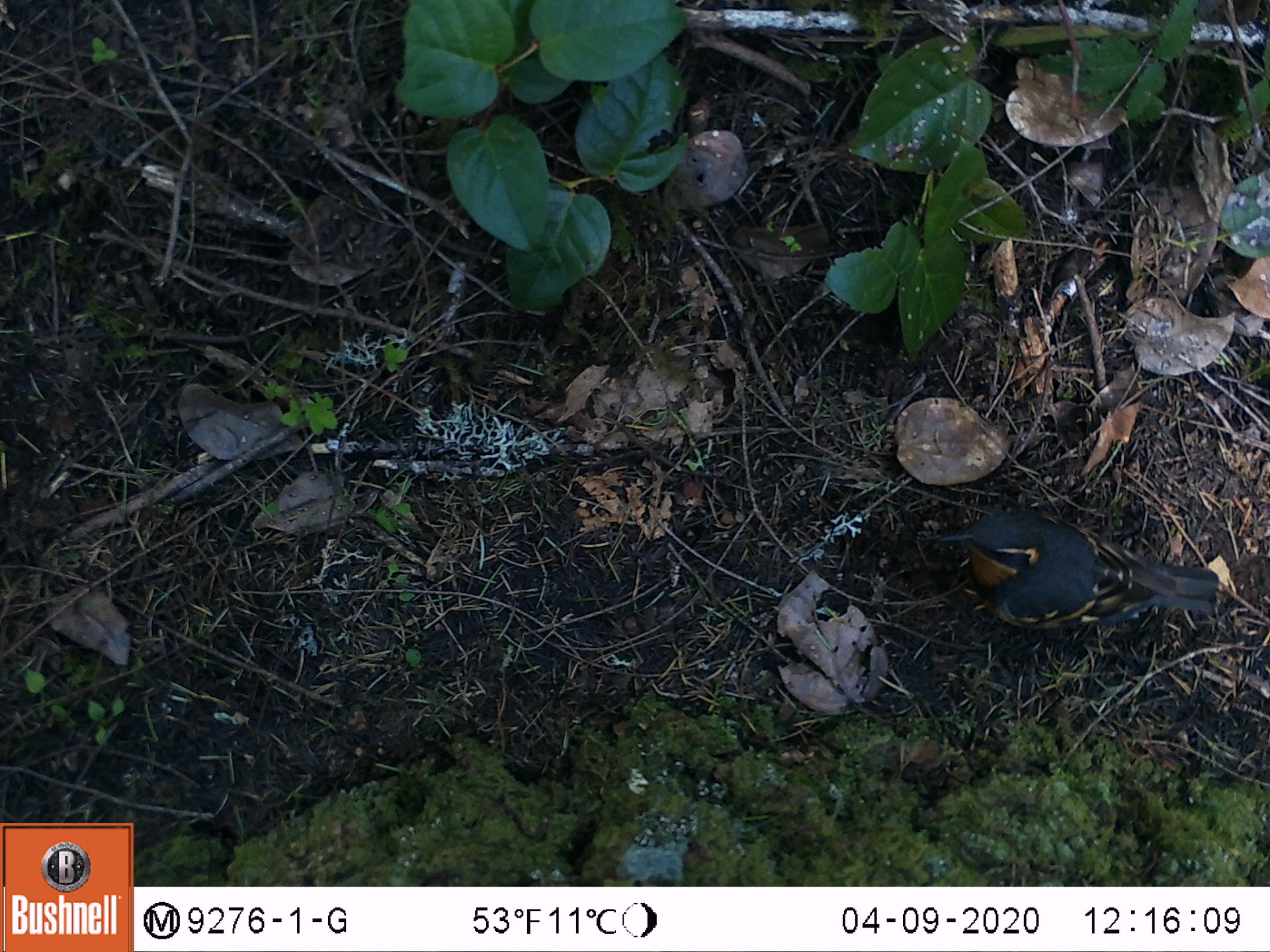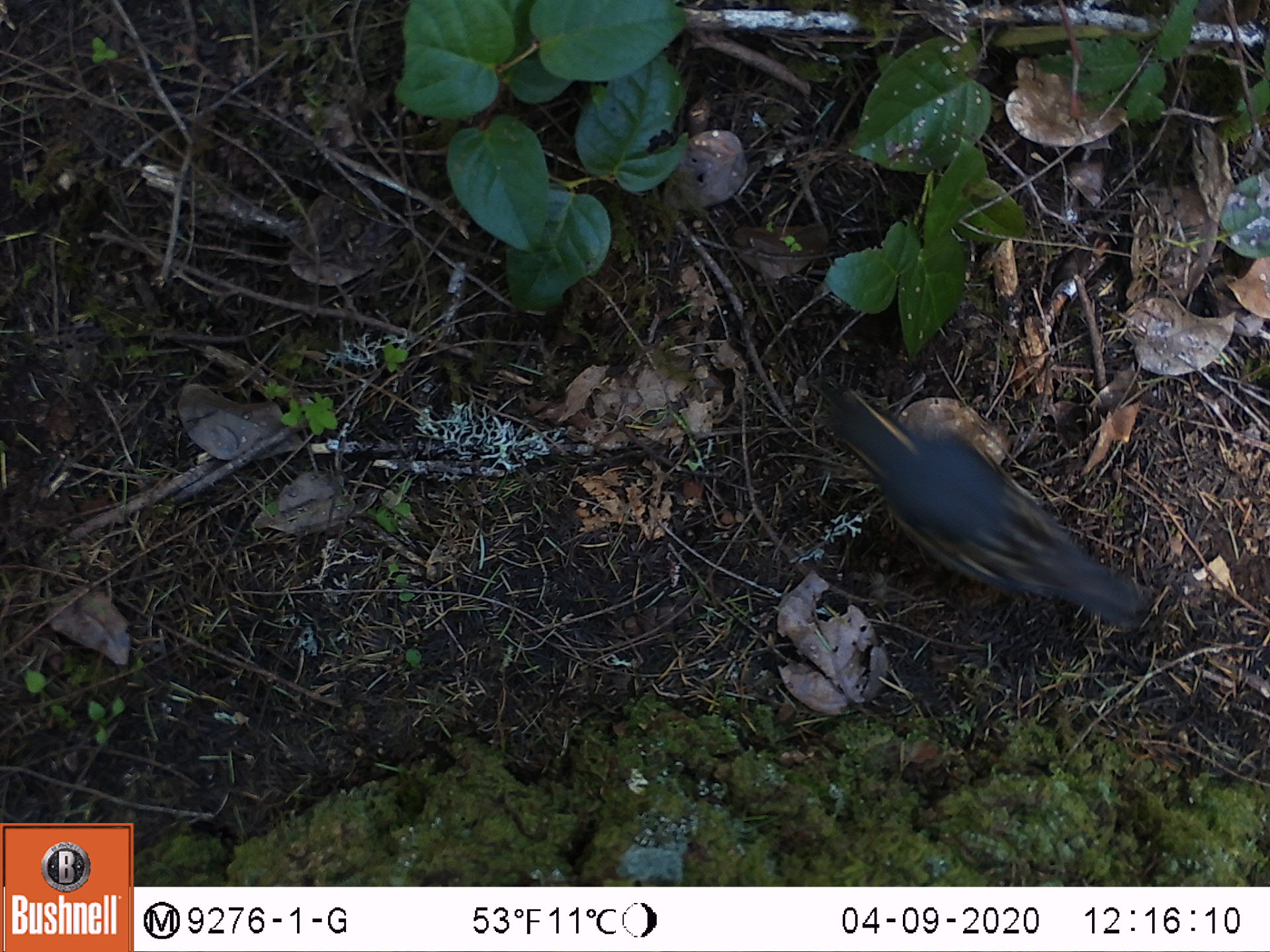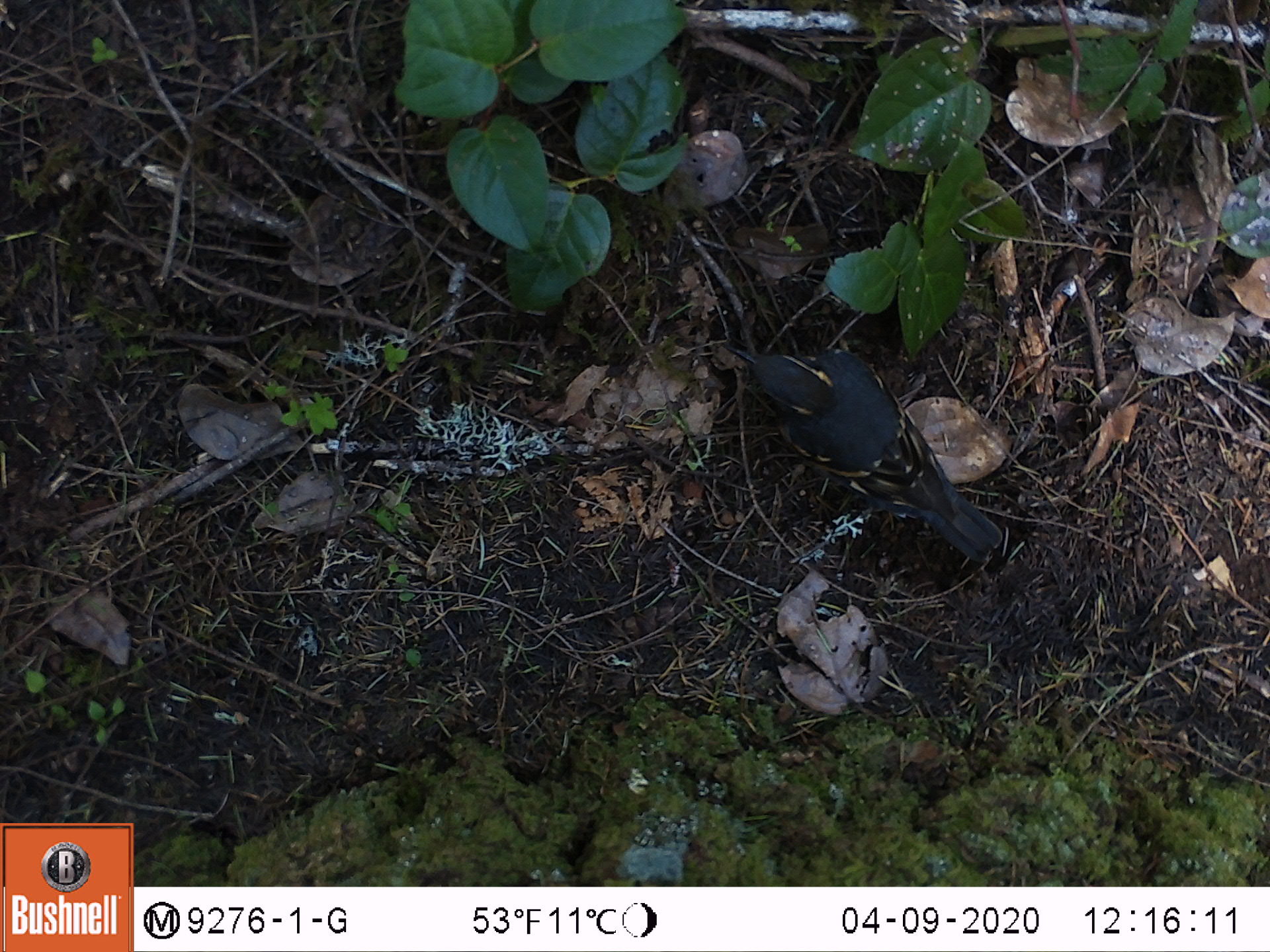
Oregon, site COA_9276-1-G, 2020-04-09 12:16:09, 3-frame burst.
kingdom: Animalia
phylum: Chordata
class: Aves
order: Passeriformes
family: Turdidae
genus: Ixoreus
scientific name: Ixoreus naevius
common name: varied thrush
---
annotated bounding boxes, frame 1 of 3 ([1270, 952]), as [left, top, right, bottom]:
varied thrush: [933, 506, 1224, 635]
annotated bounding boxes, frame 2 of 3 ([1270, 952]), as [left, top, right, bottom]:
varied thrush: [829, 385, 1143, 625]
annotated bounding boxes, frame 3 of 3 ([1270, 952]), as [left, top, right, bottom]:
varied thrush: [731, 346, 1006, 564]